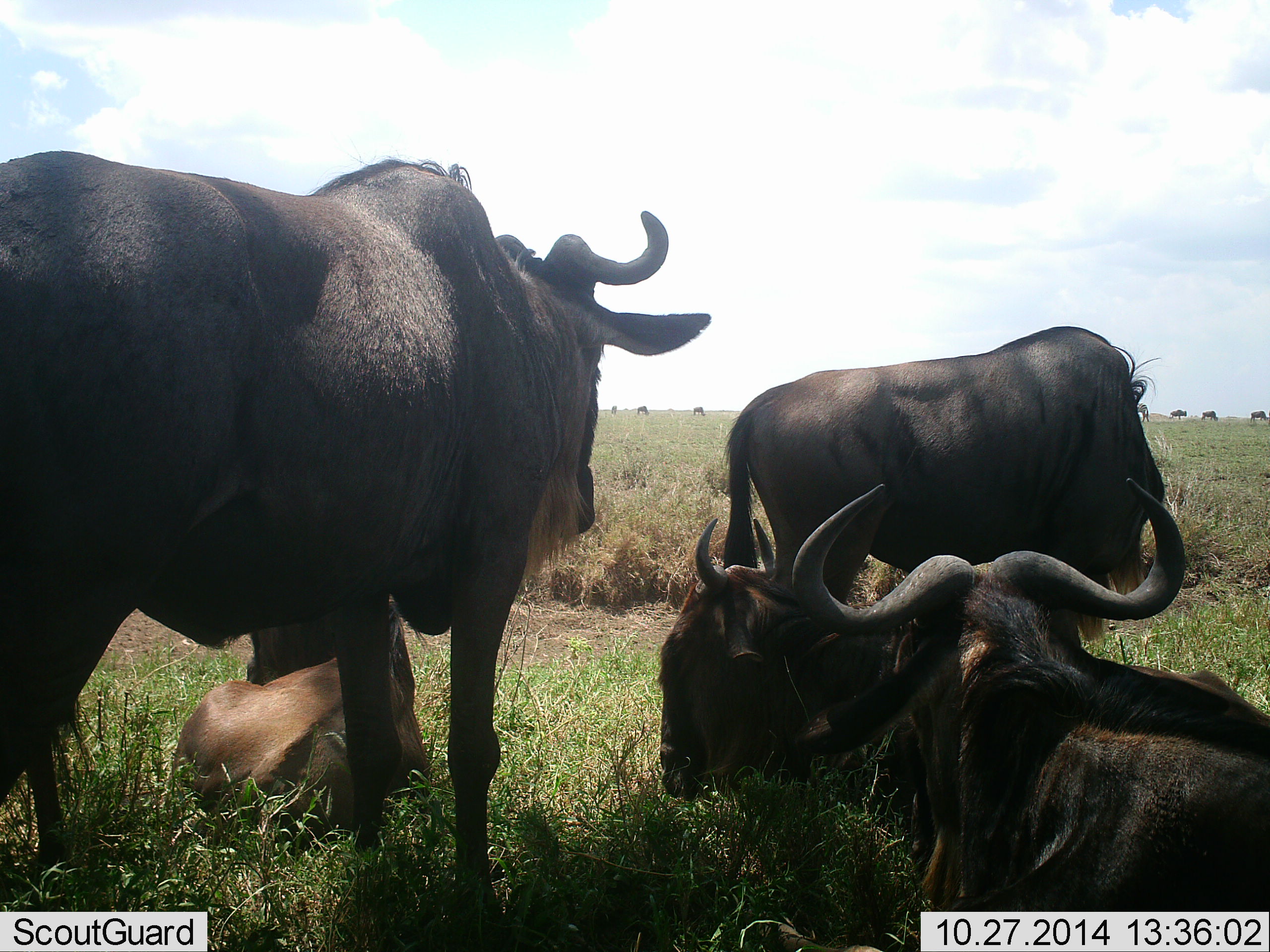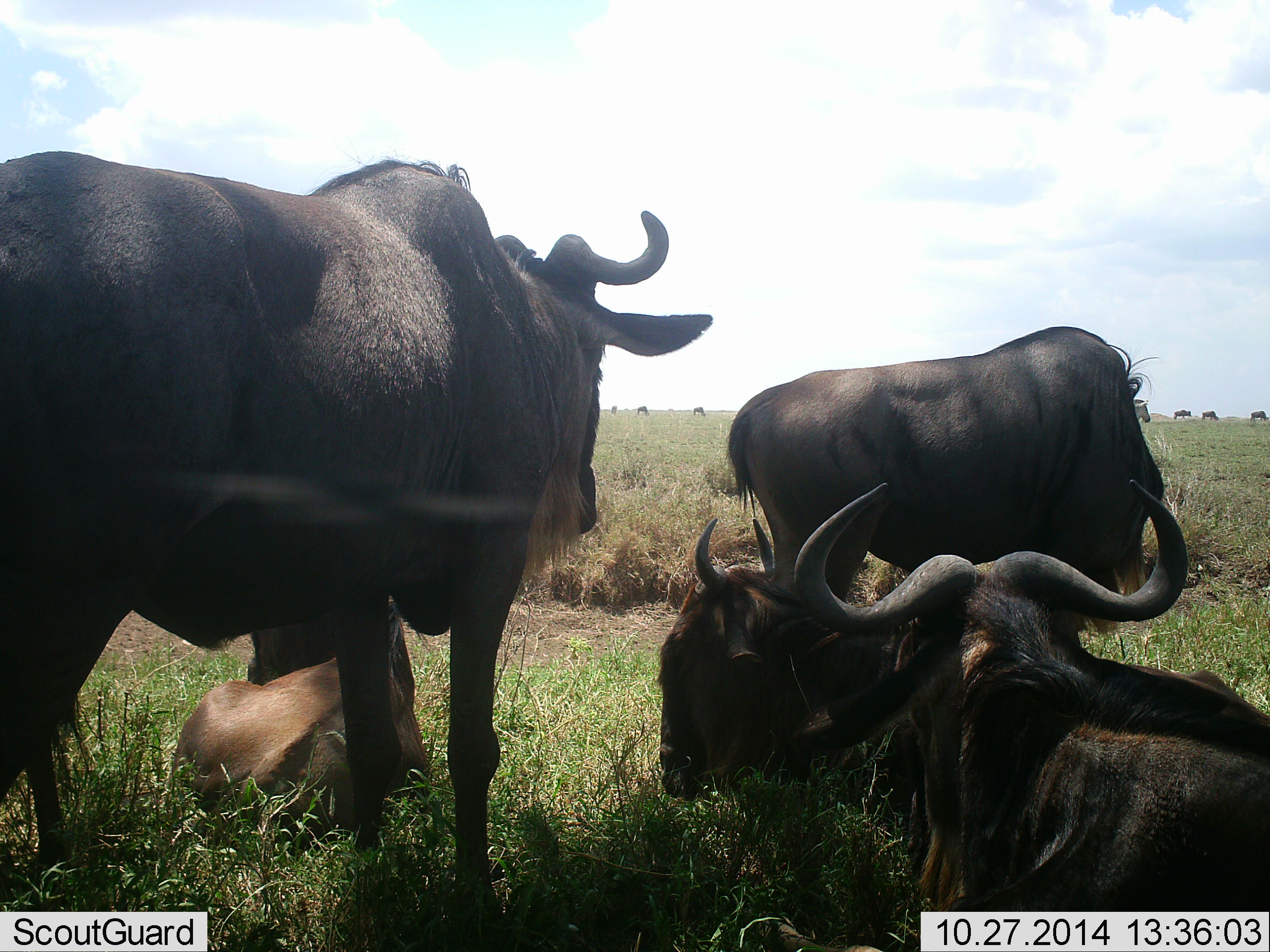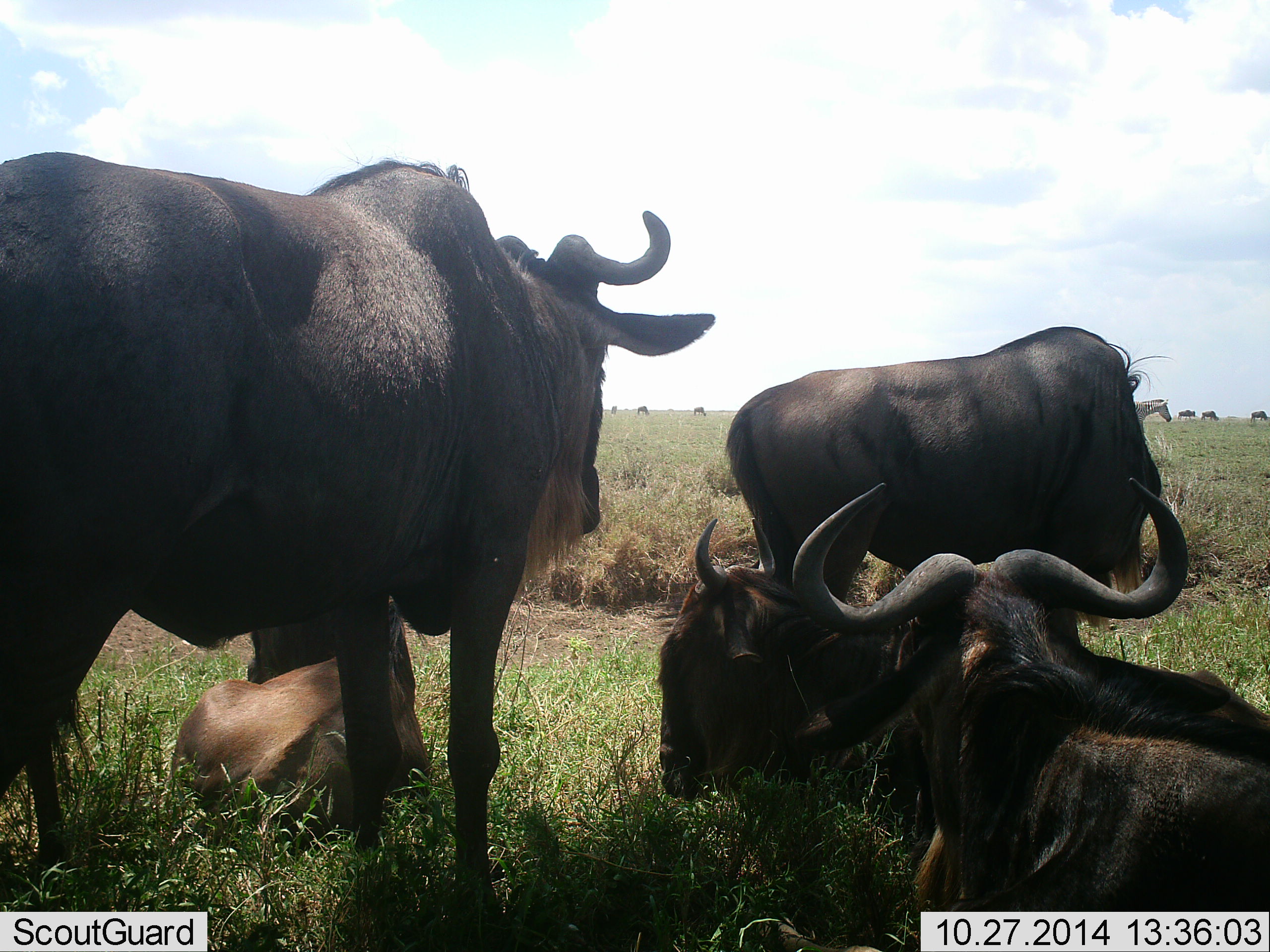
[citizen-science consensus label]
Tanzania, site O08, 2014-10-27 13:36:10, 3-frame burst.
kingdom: Animalia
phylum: Chordata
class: Mammalia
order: Artiodactyla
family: Bovidae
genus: Connochaetes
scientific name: Connochaetes taurinus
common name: blue wildebeest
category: wildebeest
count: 5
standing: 55%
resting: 91%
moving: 36%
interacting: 9%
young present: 9%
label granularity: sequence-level